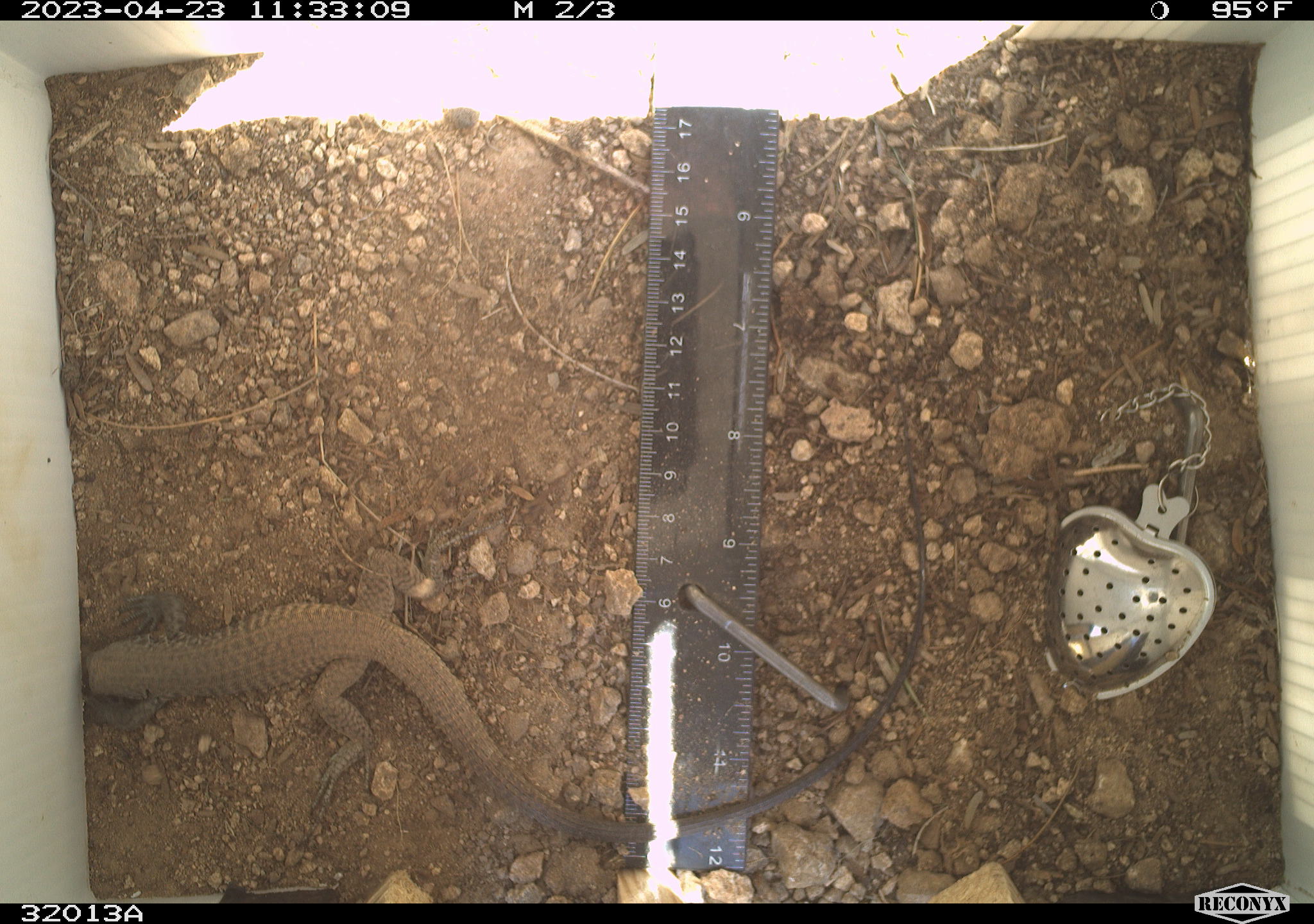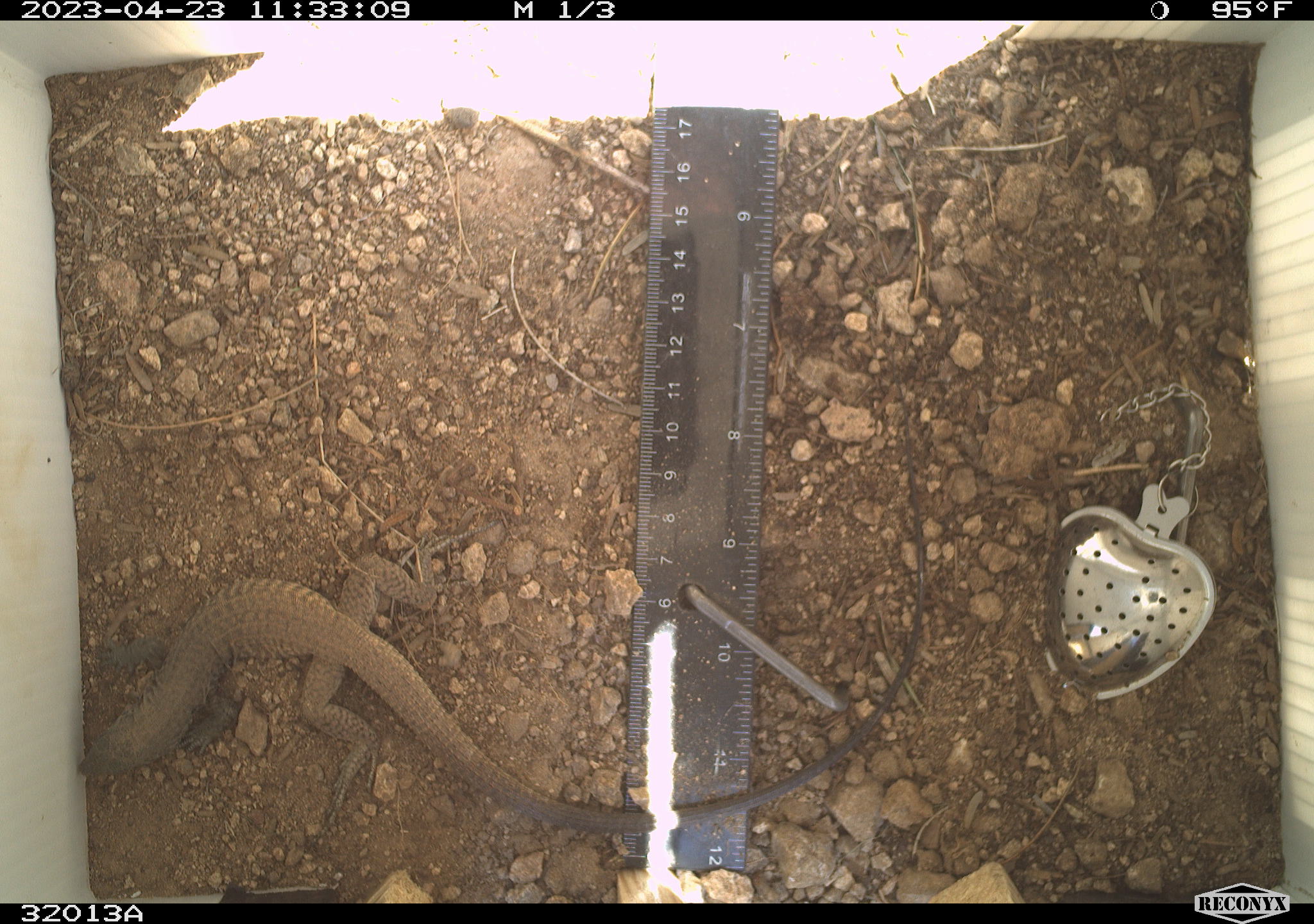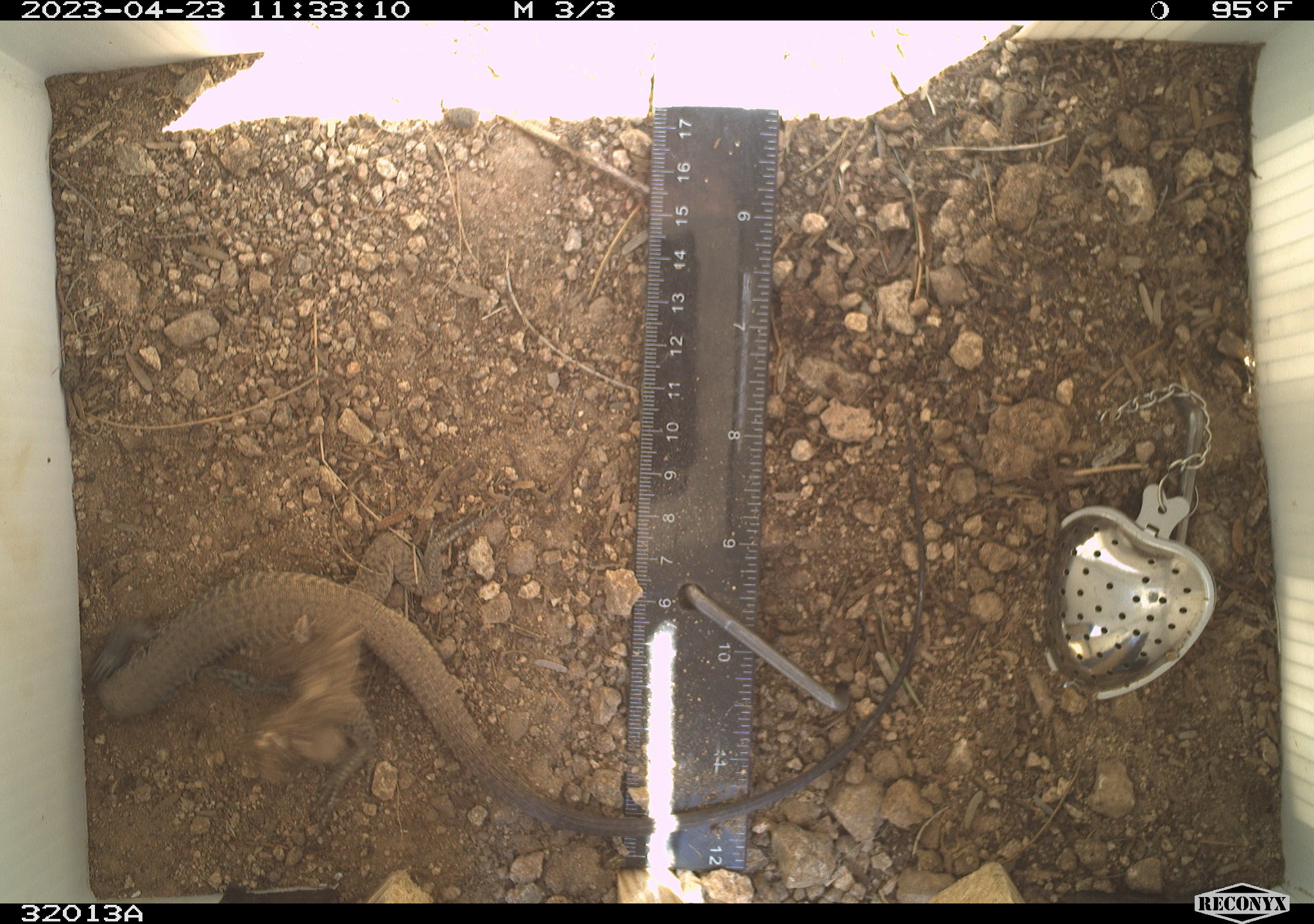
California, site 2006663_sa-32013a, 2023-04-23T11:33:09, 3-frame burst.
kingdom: Animalia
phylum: Chordata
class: Reptilia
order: Squamata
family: Teiidae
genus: Aspidoscelis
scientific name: Aspidoscelis tigris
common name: western whiptail